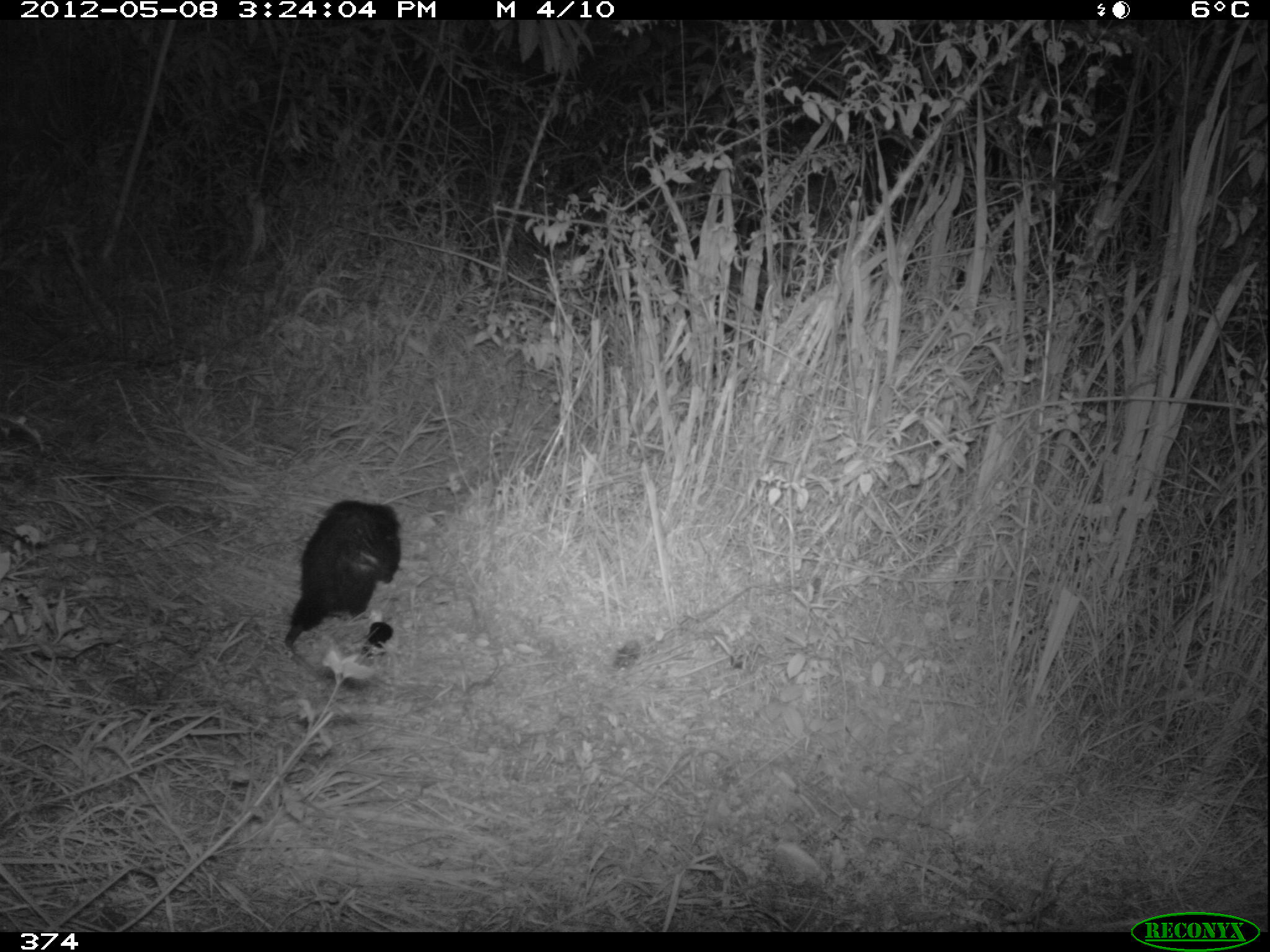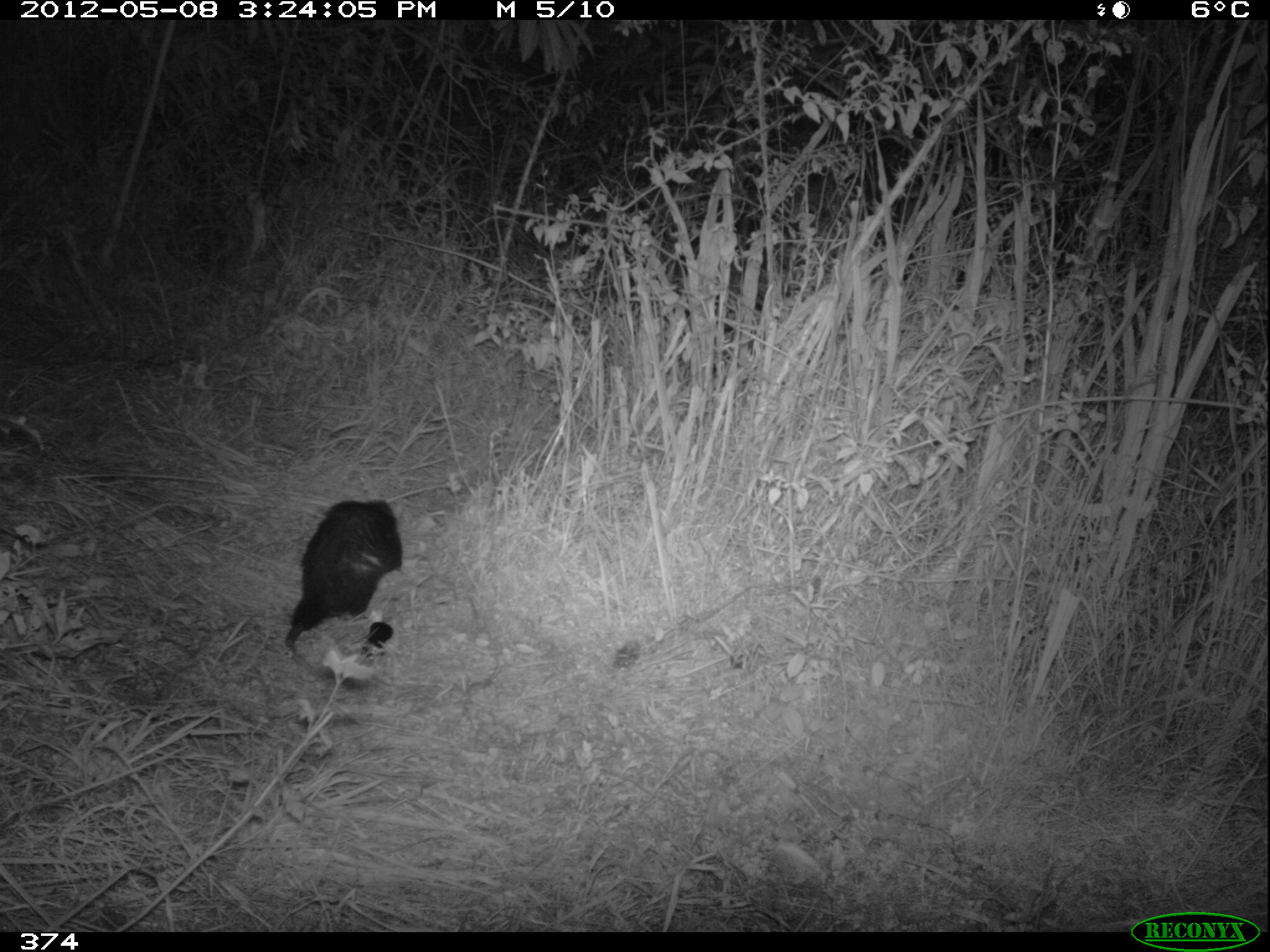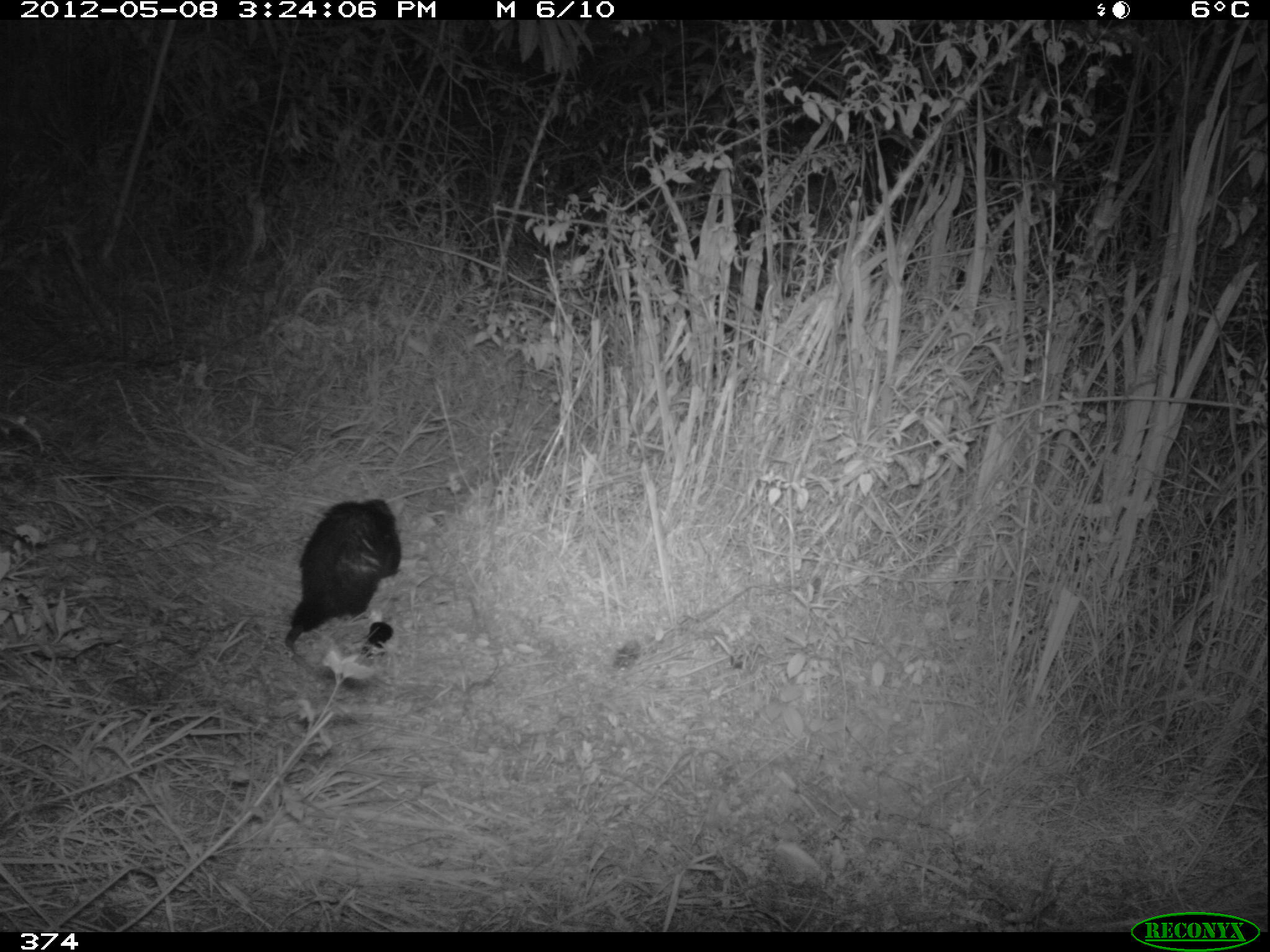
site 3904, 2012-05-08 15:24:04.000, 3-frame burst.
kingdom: Animalia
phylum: Chordata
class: Mammalia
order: Didelphimorphia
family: Didelphidae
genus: Didelphis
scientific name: Didelphis pernigra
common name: andean white-eared opossum